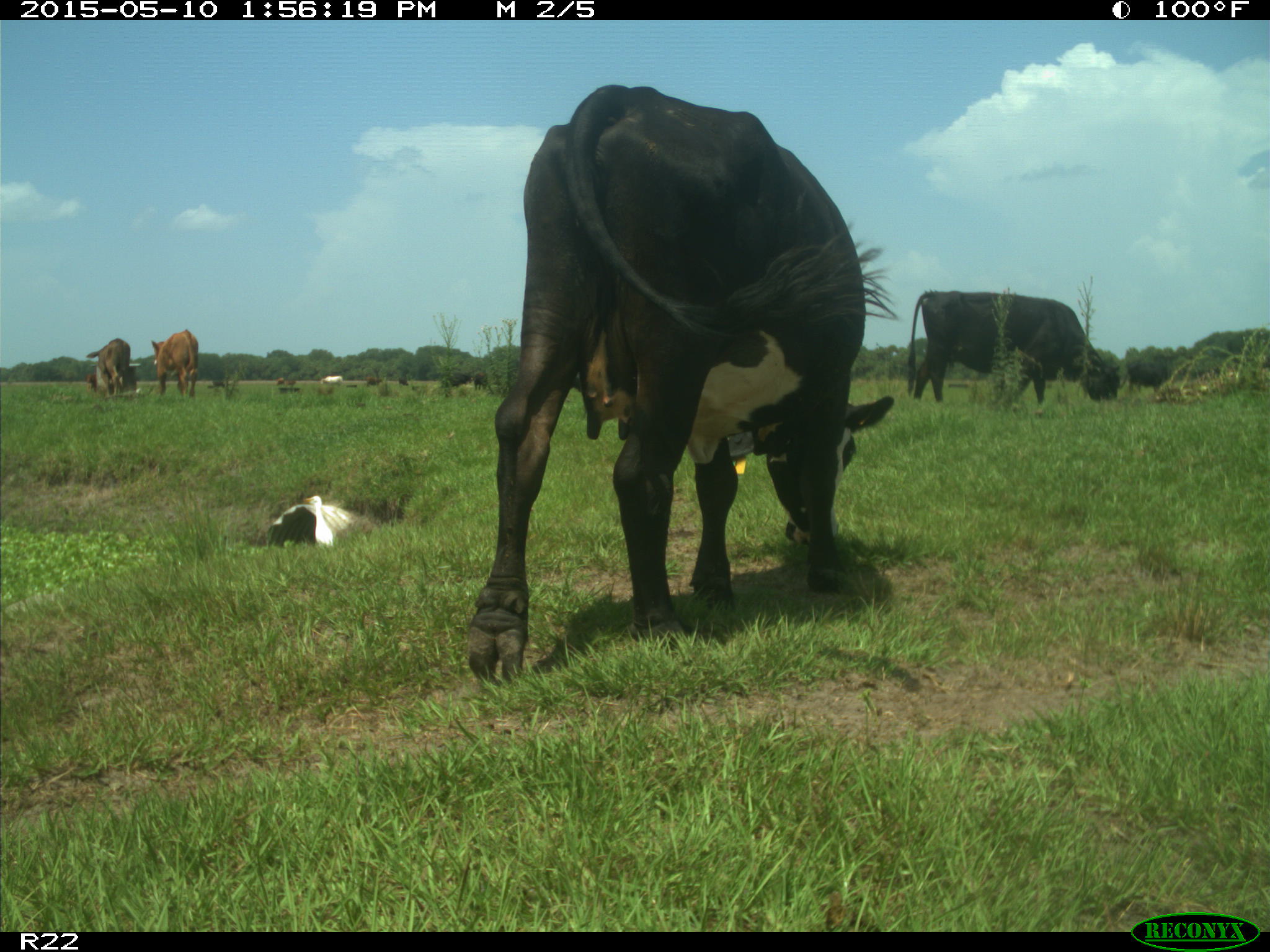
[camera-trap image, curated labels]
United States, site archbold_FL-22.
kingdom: Animalia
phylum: Chordata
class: Mammalia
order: Artiodactyla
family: Bovidae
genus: Bos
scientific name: Bos taurus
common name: domestic cow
Bos taurus (domestic cow).